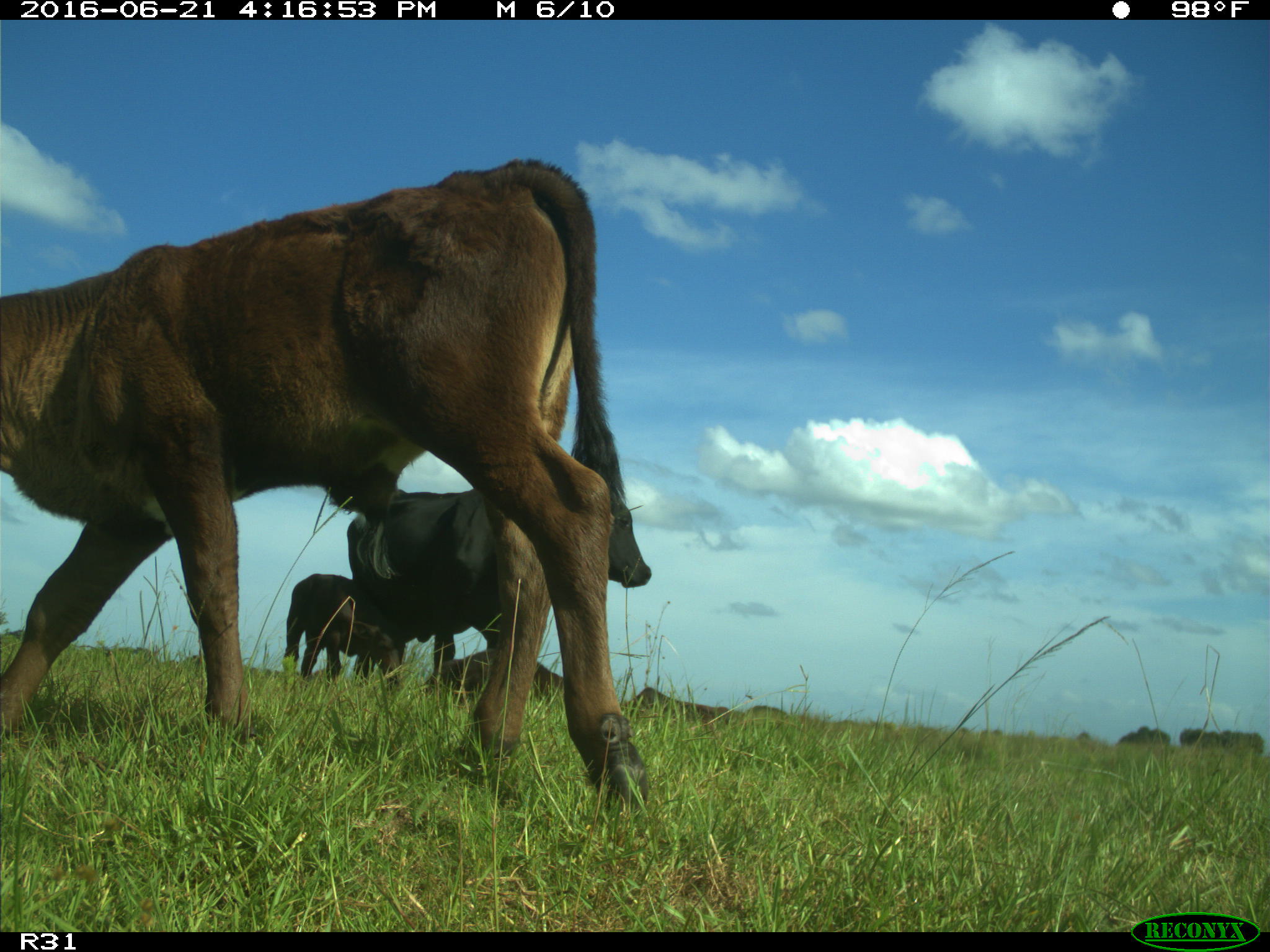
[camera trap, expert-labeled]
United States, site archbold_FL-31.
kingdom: Animalia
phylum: Chordata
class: Mammalia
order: Artiodactyla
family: Bovidae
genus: Bos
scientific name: Bos taurus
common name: domestic cow